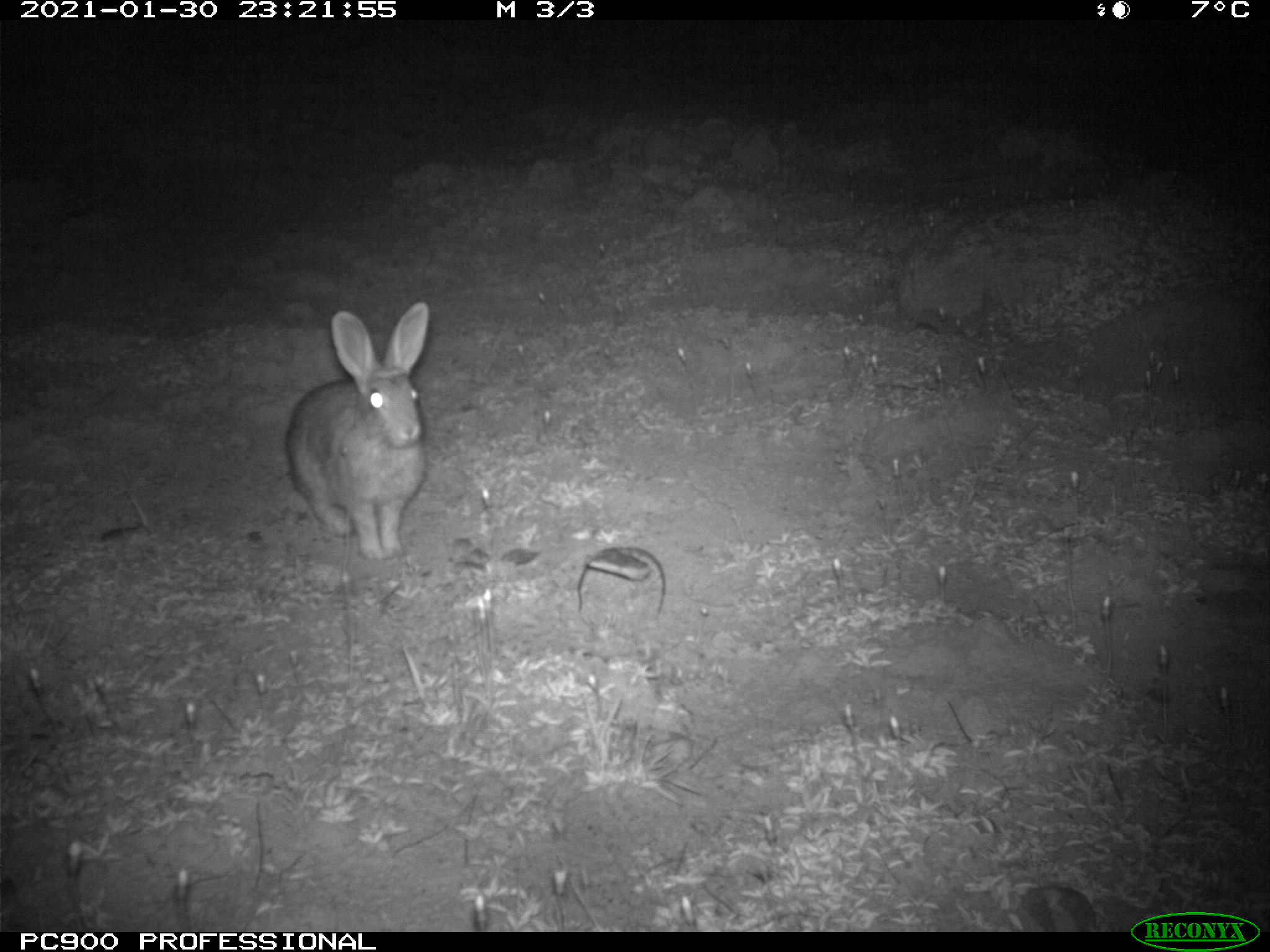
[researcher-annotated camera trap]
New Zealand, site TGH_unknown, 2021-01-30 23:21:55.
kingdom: Animalia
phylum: Chordata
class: Mammalia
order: Lagomorpha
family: Leporidae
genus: Oryctolagus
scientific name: Oryctolagus cuniculus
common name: european rabbit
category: rabbit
Rabbit (european rabbit) (Oryctolagus cuniculus).